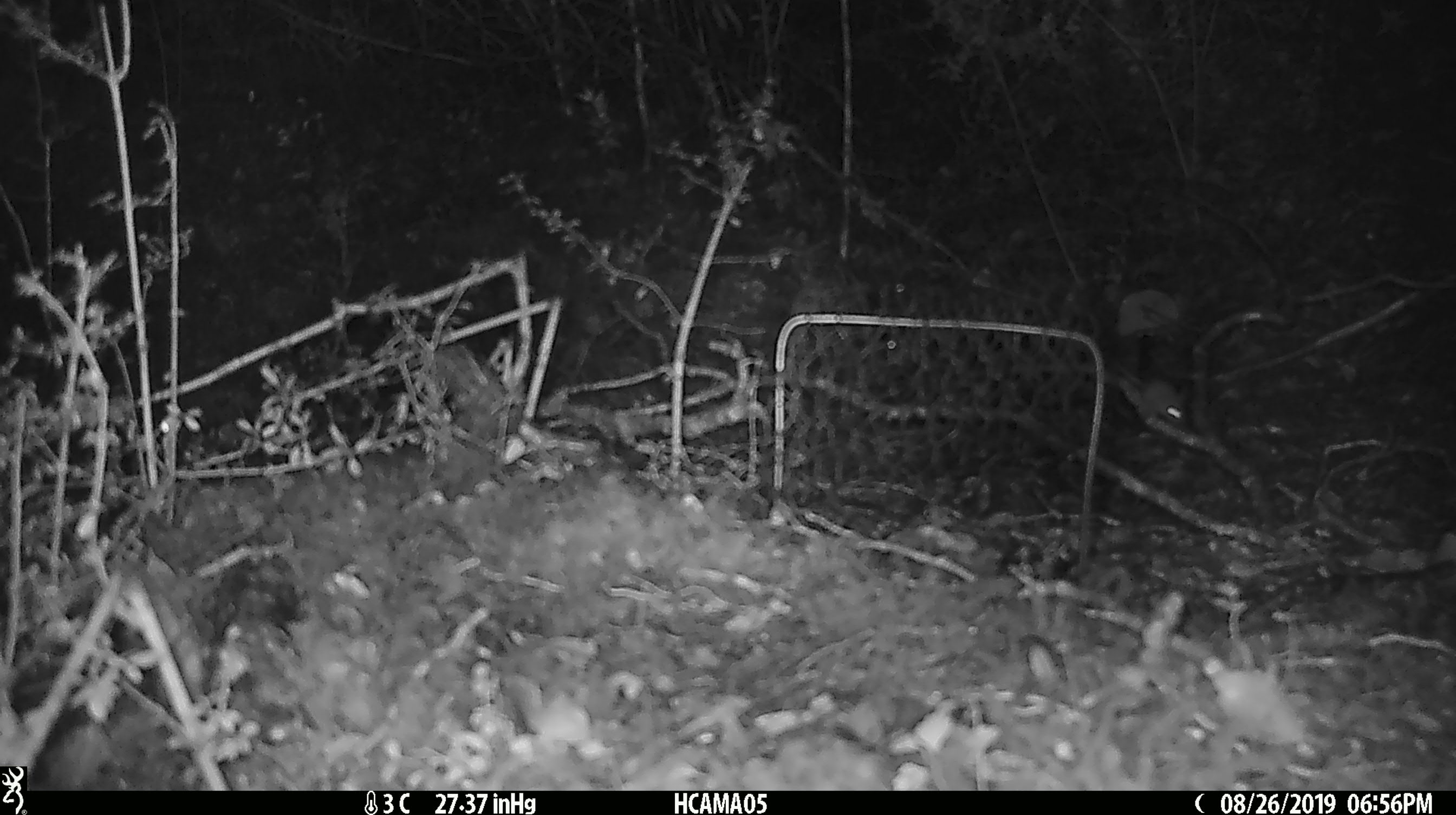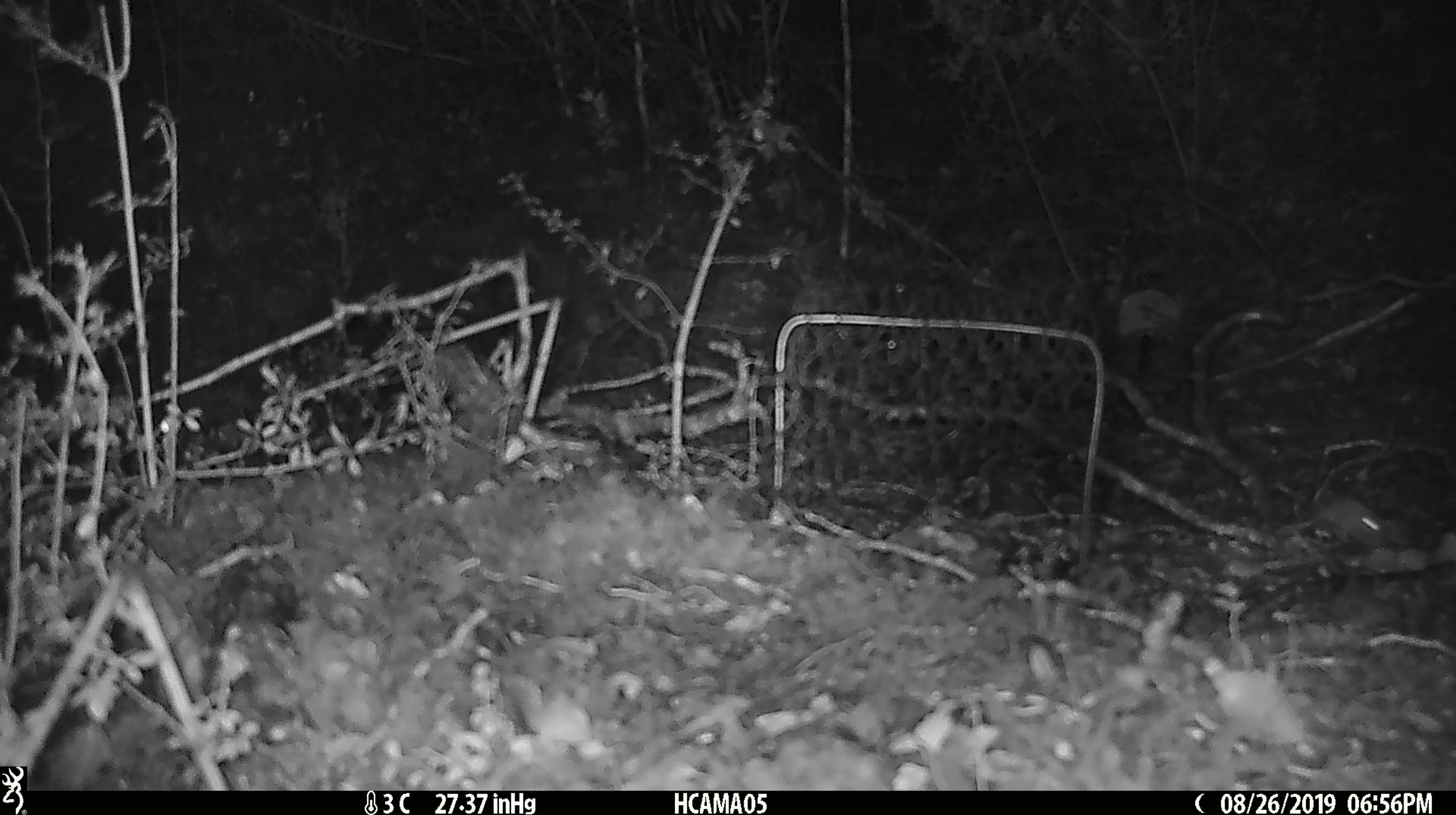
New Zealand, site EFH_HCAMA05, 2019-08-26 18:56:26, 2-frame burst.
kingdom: Animalia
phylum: Chordata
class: Mammalia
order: Rodentia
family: Muridae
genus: Mus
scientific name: Mus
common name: mouse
Mouse (Mus).